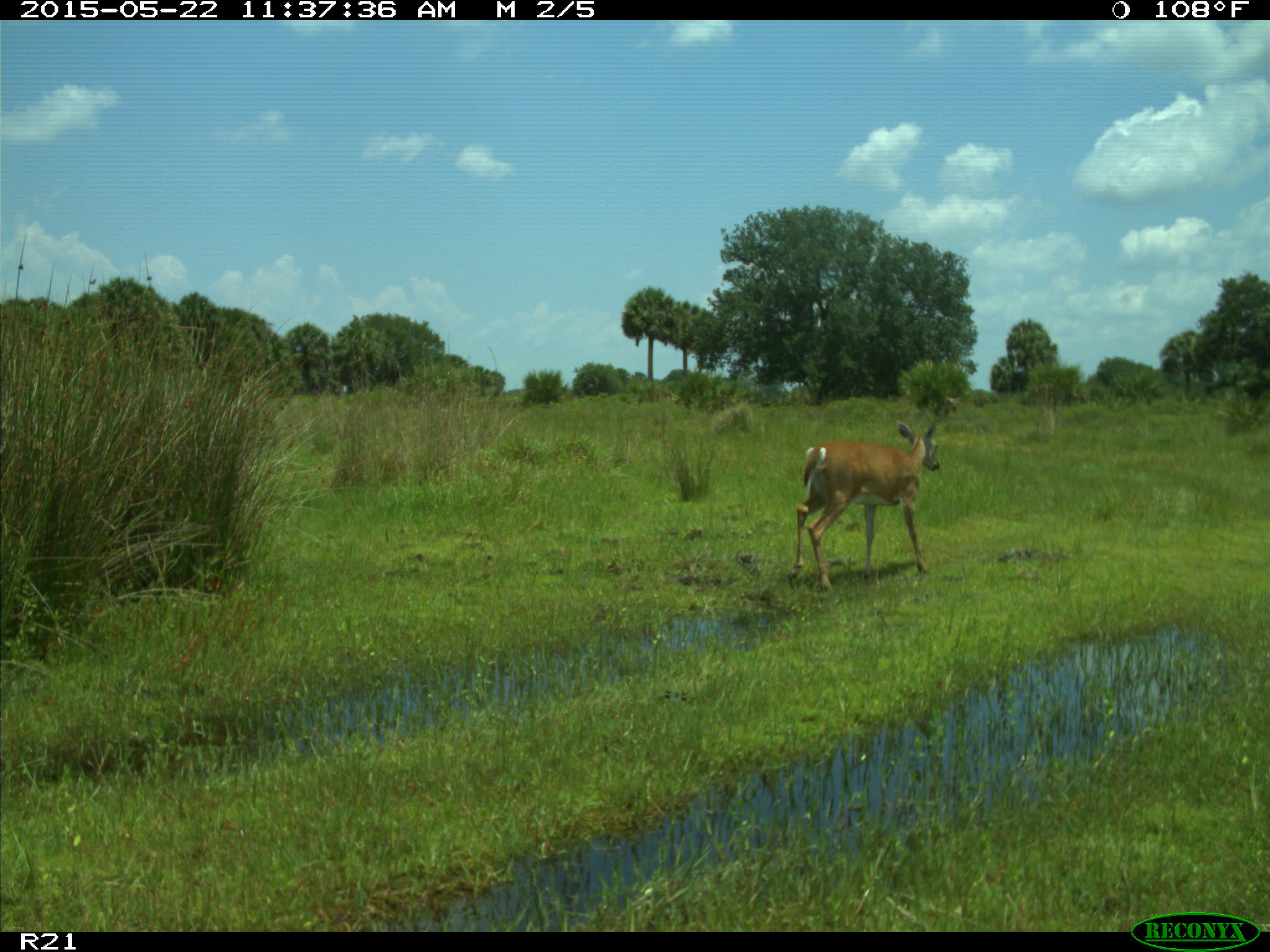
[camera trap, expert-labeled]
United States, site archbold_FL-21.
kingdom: Animalia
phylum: Chordata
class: Mammalia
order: Artiodactyla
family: Cervidae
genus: Odocoileus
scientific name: Odocoileus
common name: deer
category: unidentified deer